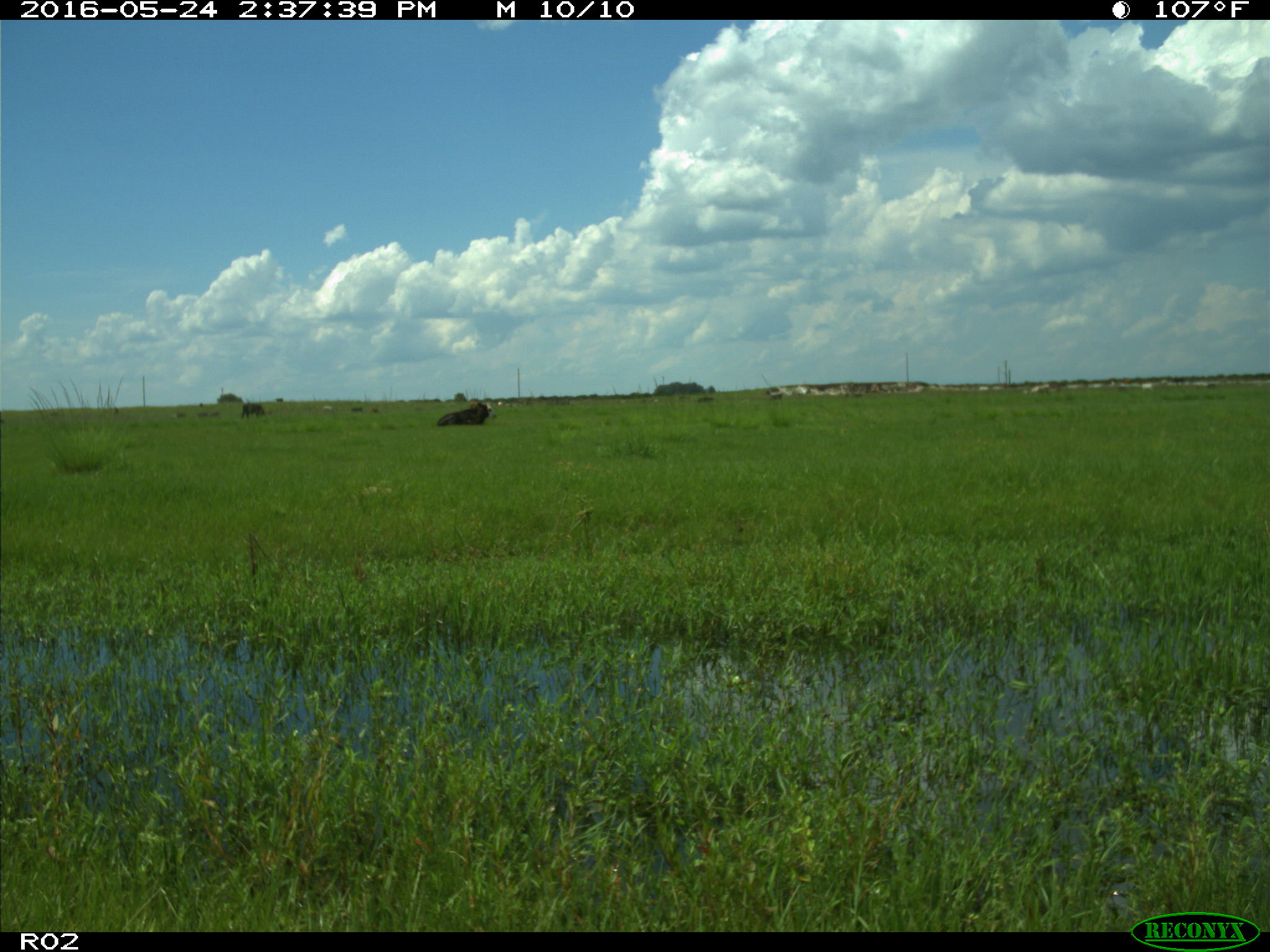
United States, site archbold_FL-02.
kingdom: Animalia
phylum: Chordata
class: Mammalia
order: Artiodactyla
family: Bovidae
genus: Bos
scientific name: Bos taurus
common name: domestic cow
Bos taurus (domestic cow).